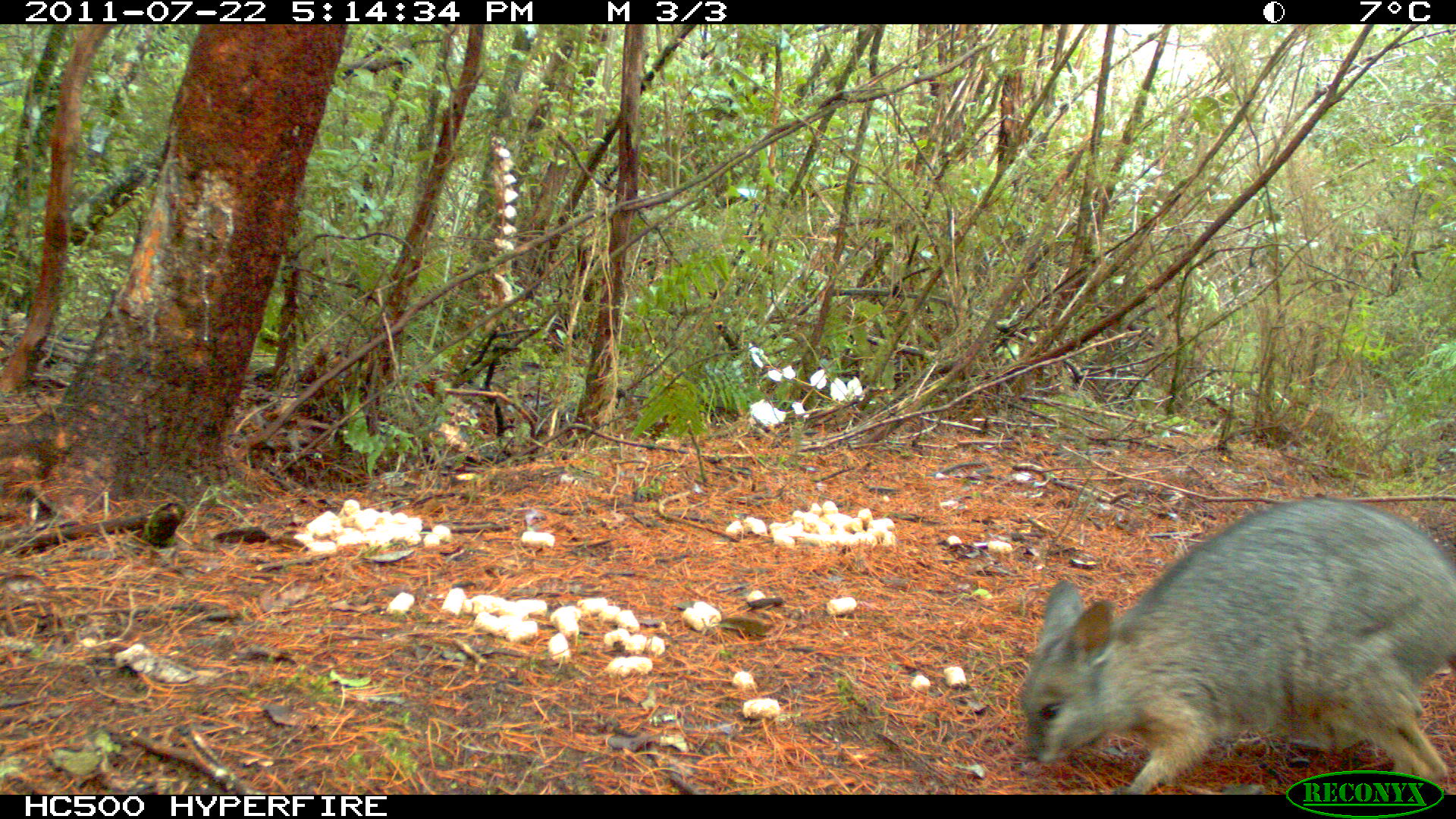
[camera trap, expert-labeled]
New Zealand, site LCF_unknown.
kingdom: Animalia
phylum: Chordata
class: Mammalia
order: Diprotodontia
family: Macropodidae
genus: Notamacropus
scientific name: Notamacropus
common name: wallaby